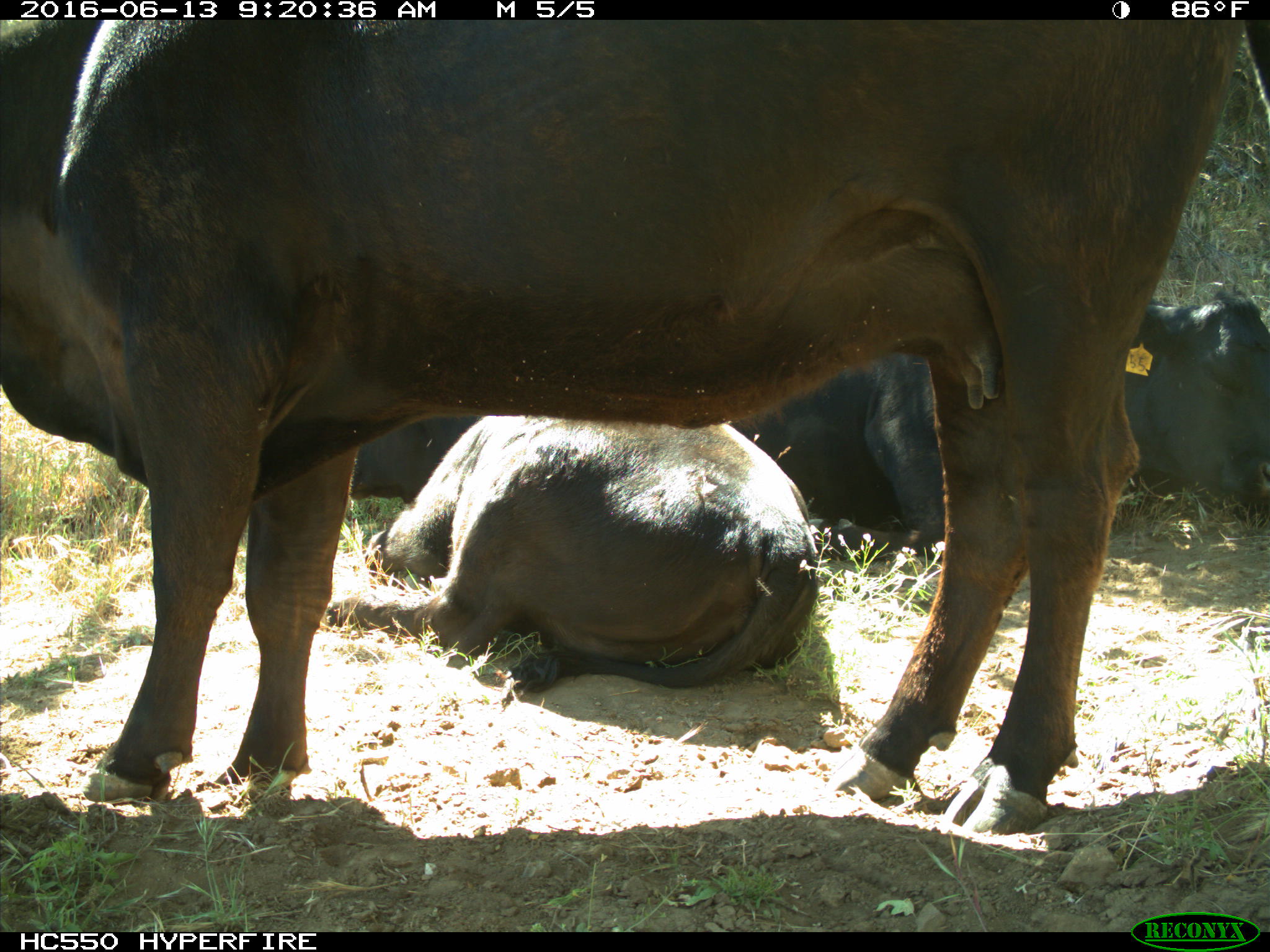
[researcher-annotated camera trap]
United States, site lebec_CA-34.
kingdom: Animalia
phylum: Chordata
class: Mammalia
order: Artiodactyla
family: Bovidae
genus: Bos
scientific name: Bos taurus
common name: domestic cow